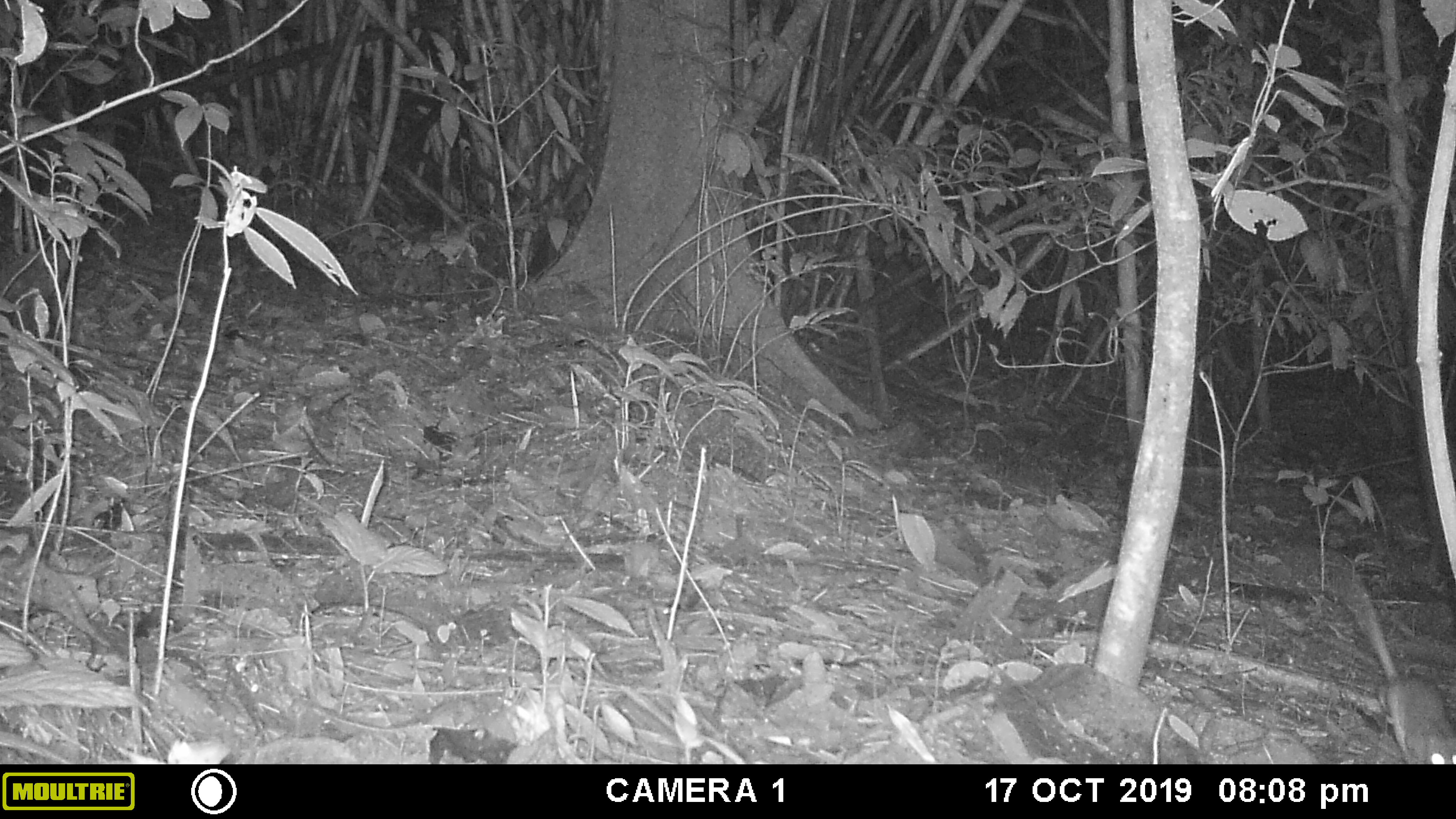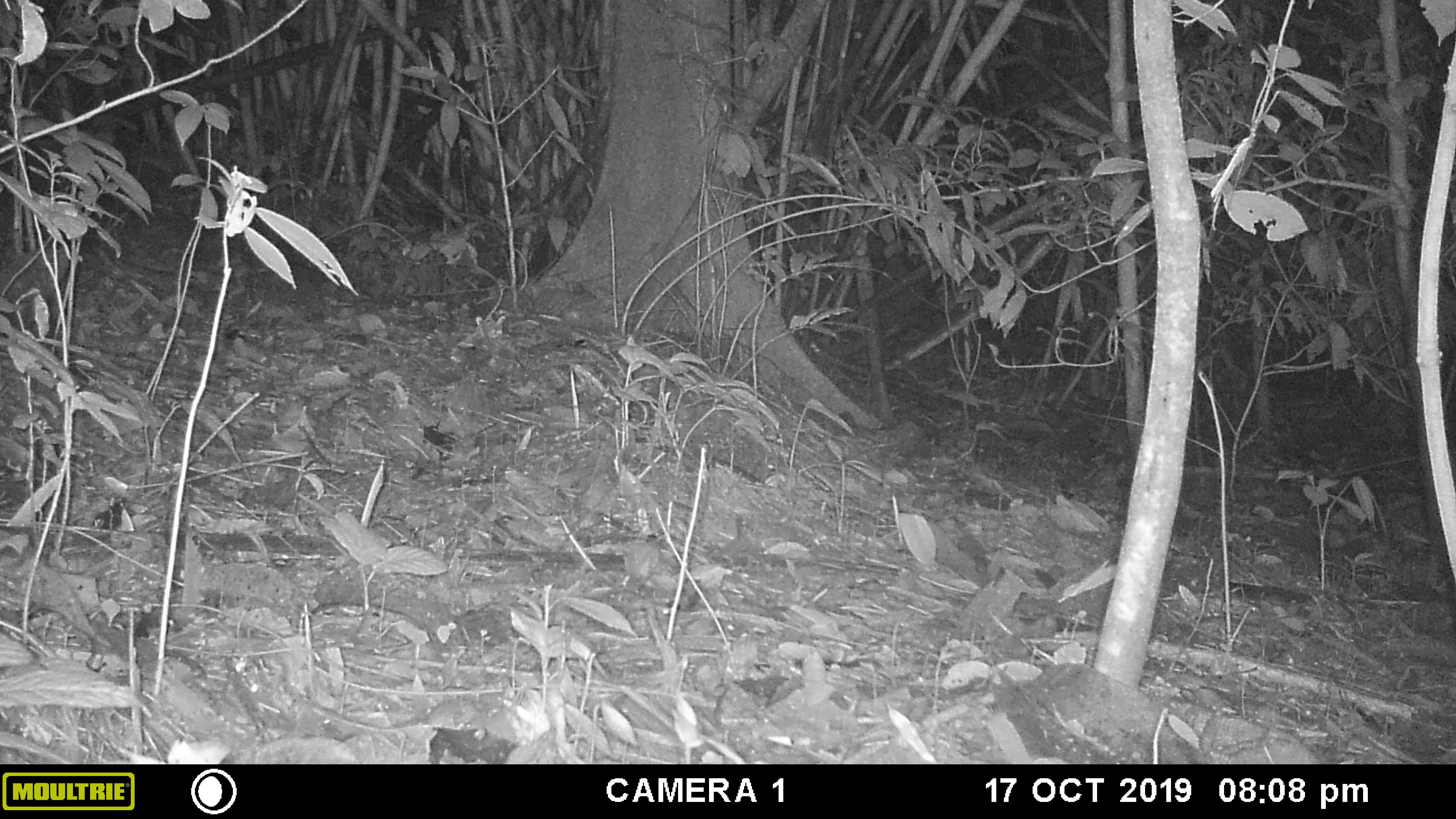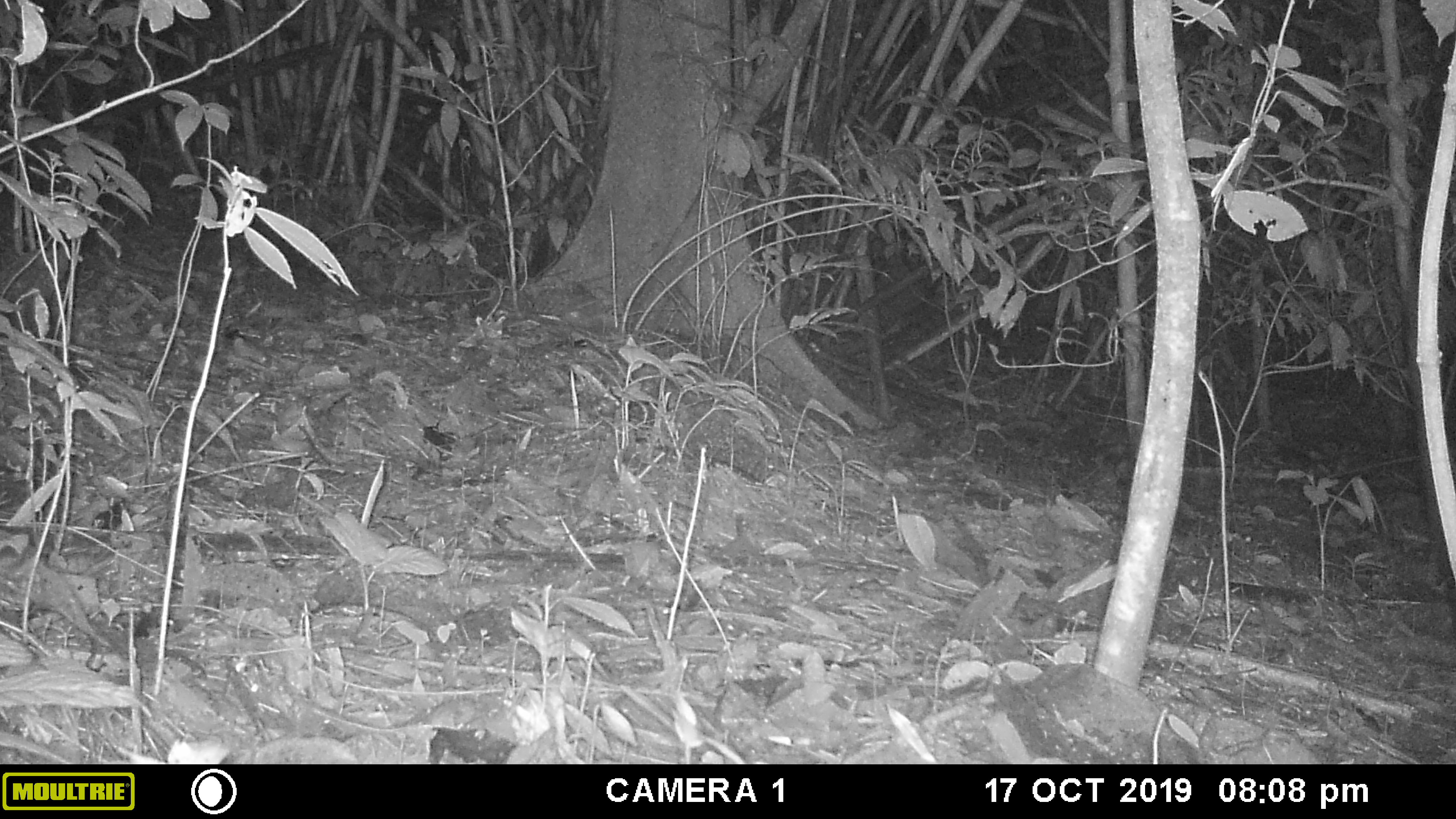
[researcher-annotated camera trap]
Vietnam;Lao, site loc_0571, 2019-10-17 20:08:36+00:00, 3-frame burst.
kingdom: Animalia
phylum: Chordata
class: Mammalia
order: Rodentia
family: Muridae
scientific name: Muridae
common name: old-world mice and rats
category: unidentified murid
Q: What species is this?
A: Unidentified murid (old-world mice and rats) (Muridae).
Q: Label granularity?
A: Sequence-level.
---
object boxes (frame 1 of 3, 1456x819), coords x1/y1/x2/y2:
unidentified murid: 1362/588/1456/764